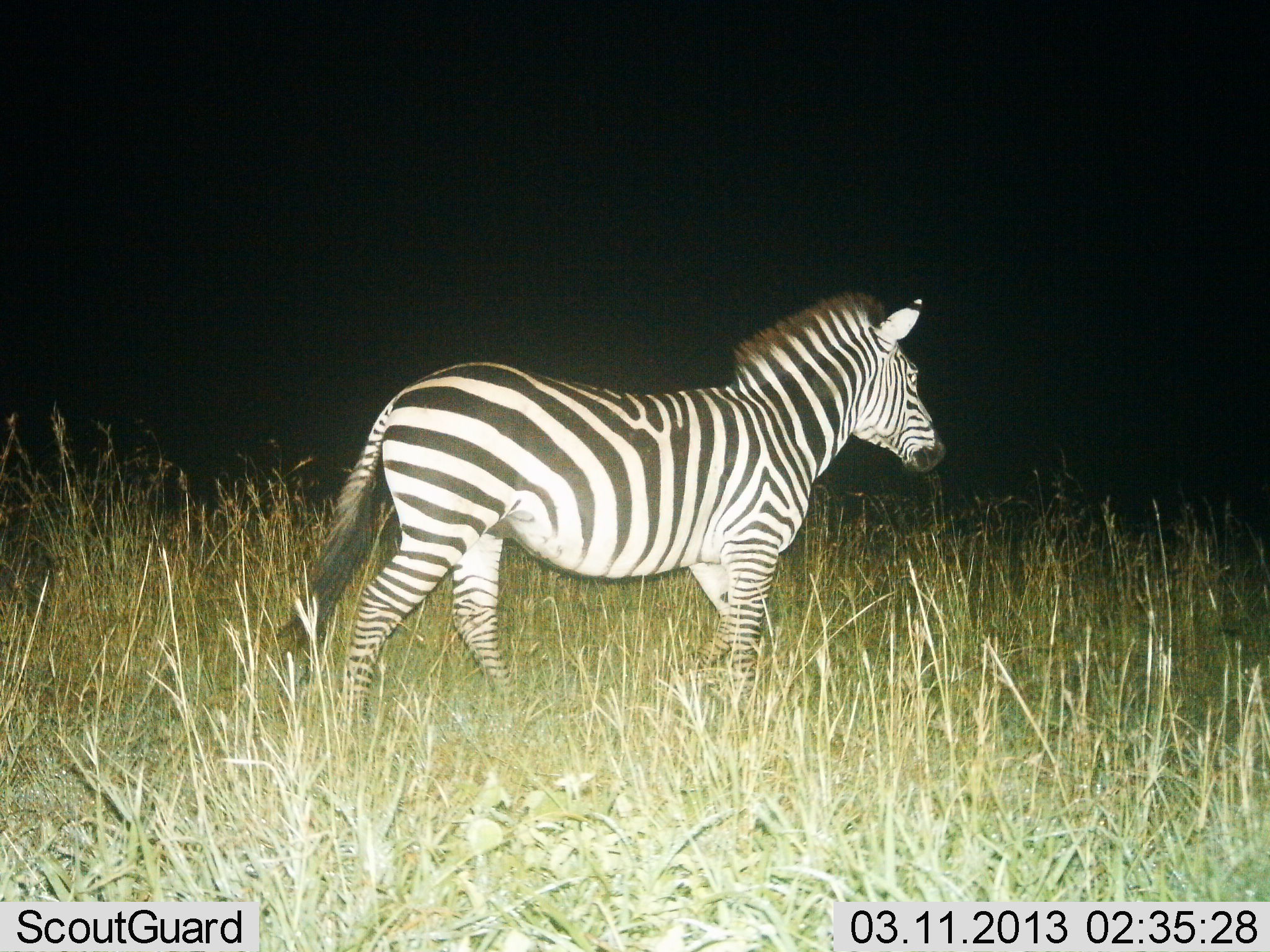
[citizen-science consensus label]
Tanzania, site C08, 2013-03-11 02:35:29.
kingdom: Animalia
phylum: Chordata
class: Mammalia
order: Perissodactyla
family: Equidae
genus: Equus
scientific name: Equus quagga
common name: plains zebra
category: zebra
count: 1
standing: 37%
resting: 0%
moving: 63%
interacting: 0%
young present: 0%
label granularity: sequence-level